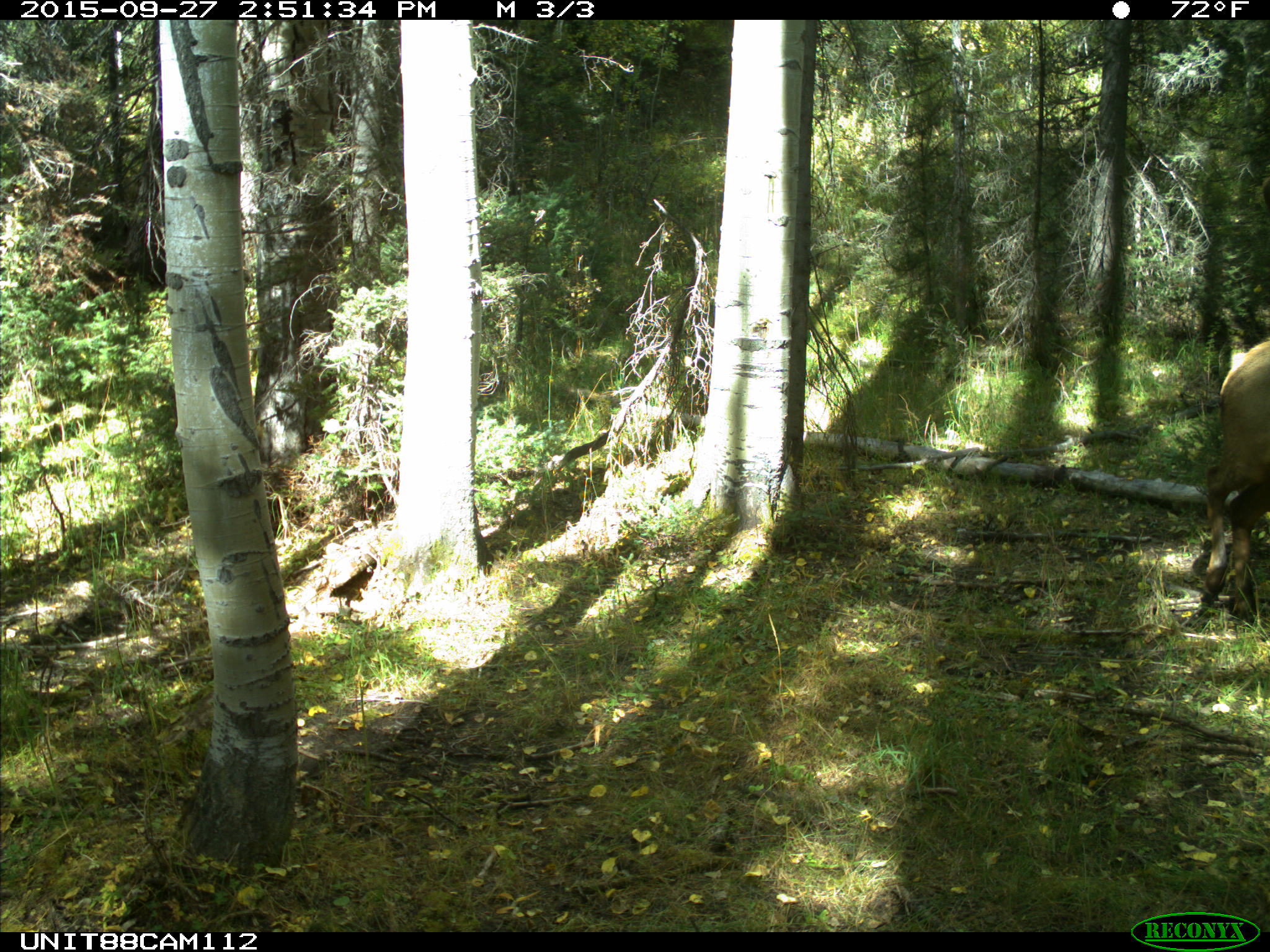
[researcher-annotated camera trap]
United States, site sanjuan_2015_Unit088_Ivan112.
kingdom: Animalia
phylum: Chordata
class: Mammalia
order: Artiodactyla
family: Cervidae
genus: Cervus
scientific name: Cervus elaphus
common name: red deer